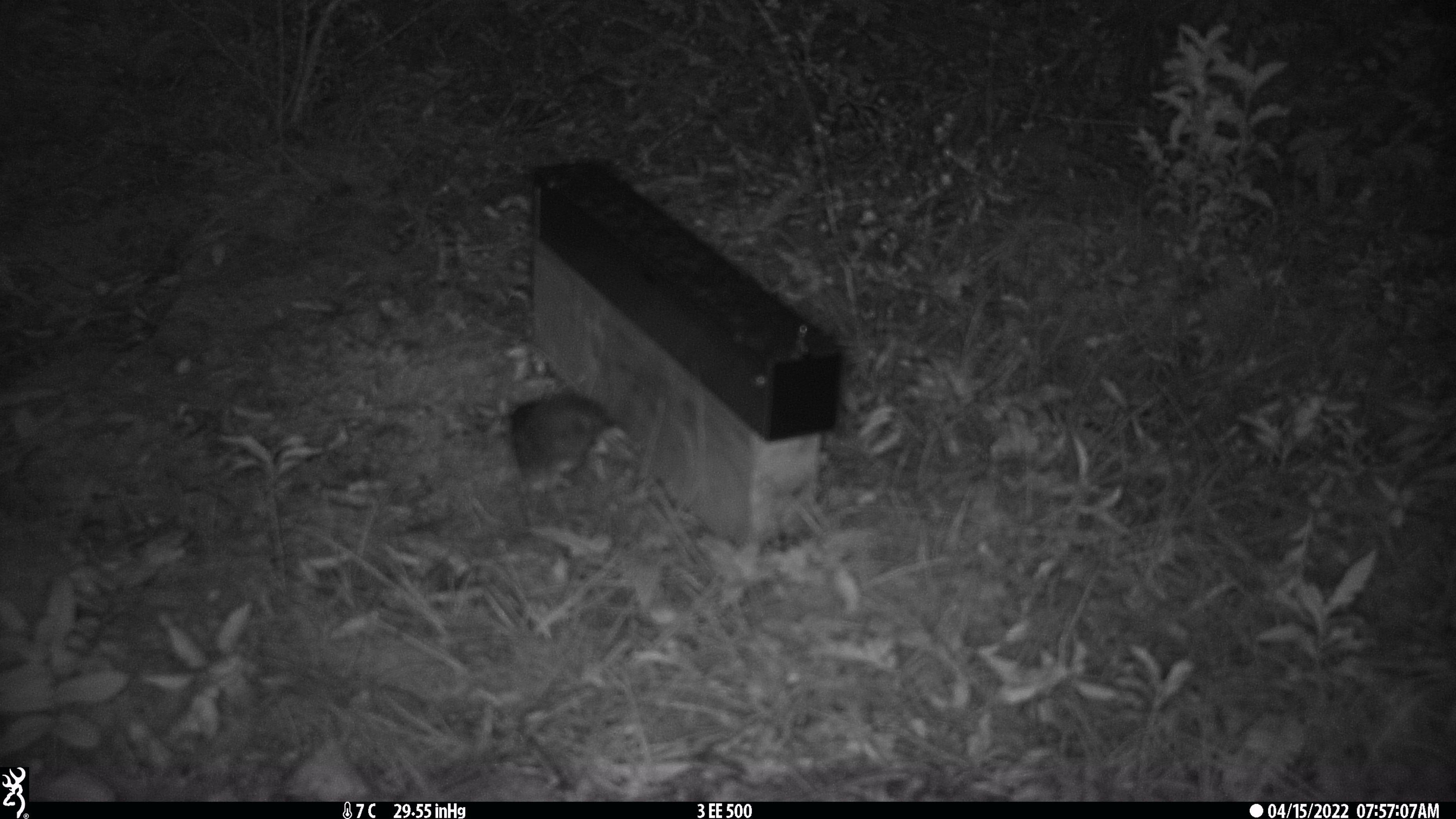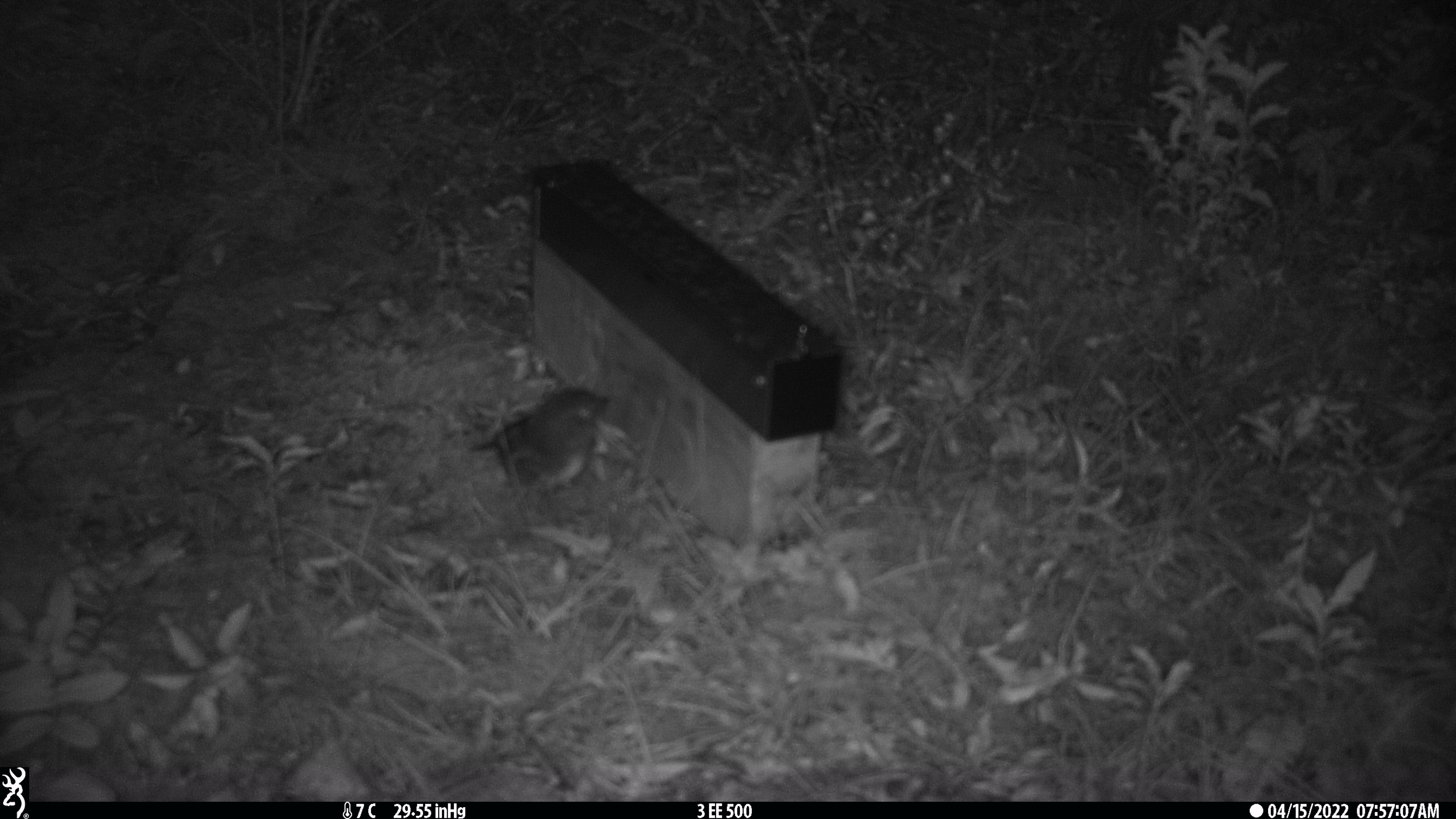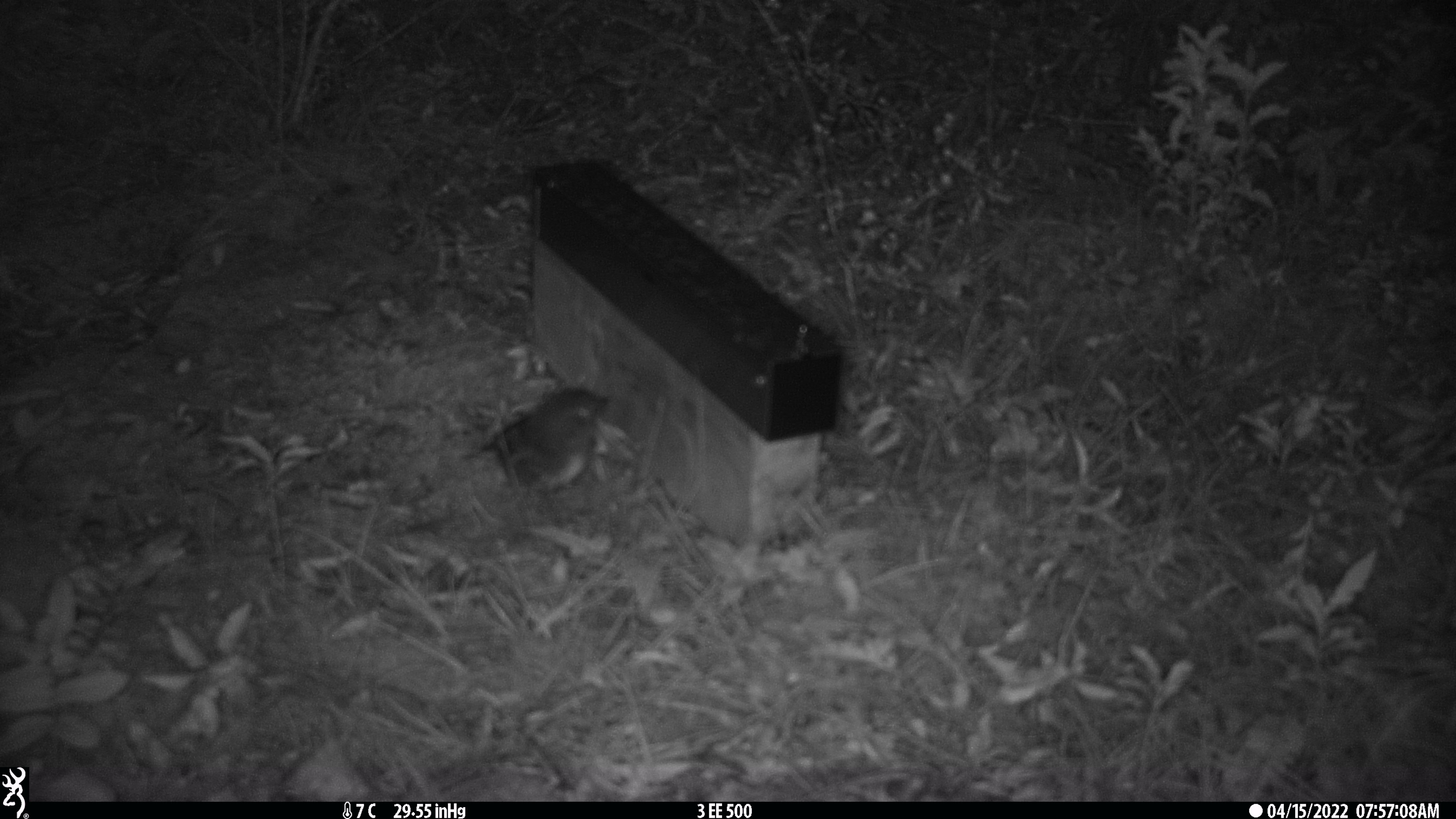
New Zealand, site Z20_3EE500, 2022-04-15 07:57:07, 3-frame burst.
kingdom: Animalia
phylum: Chordata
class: Aves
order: Passeriformes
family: Petroicidae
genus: Petroica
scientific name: Petroica macrocephala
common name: tomtit